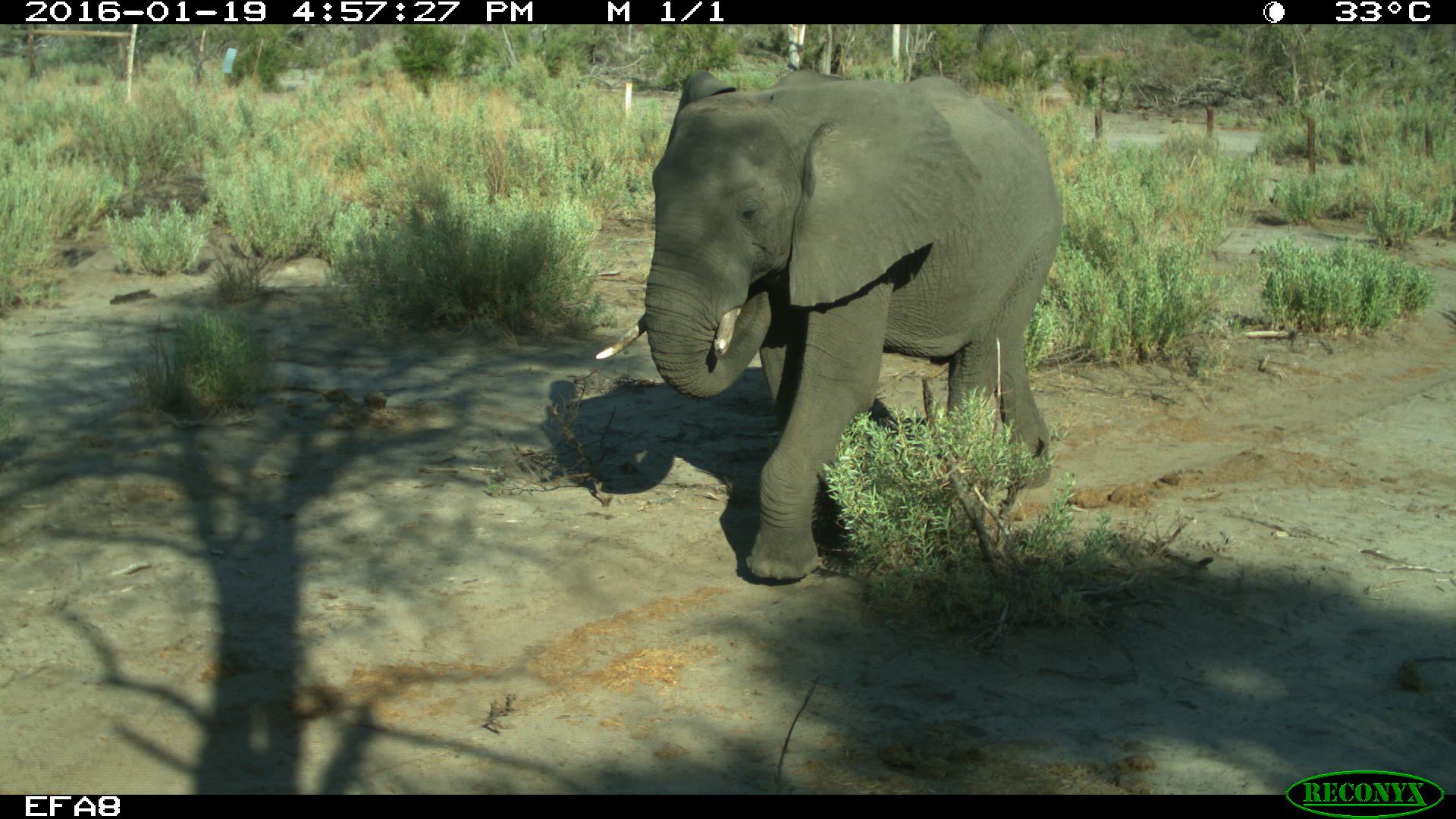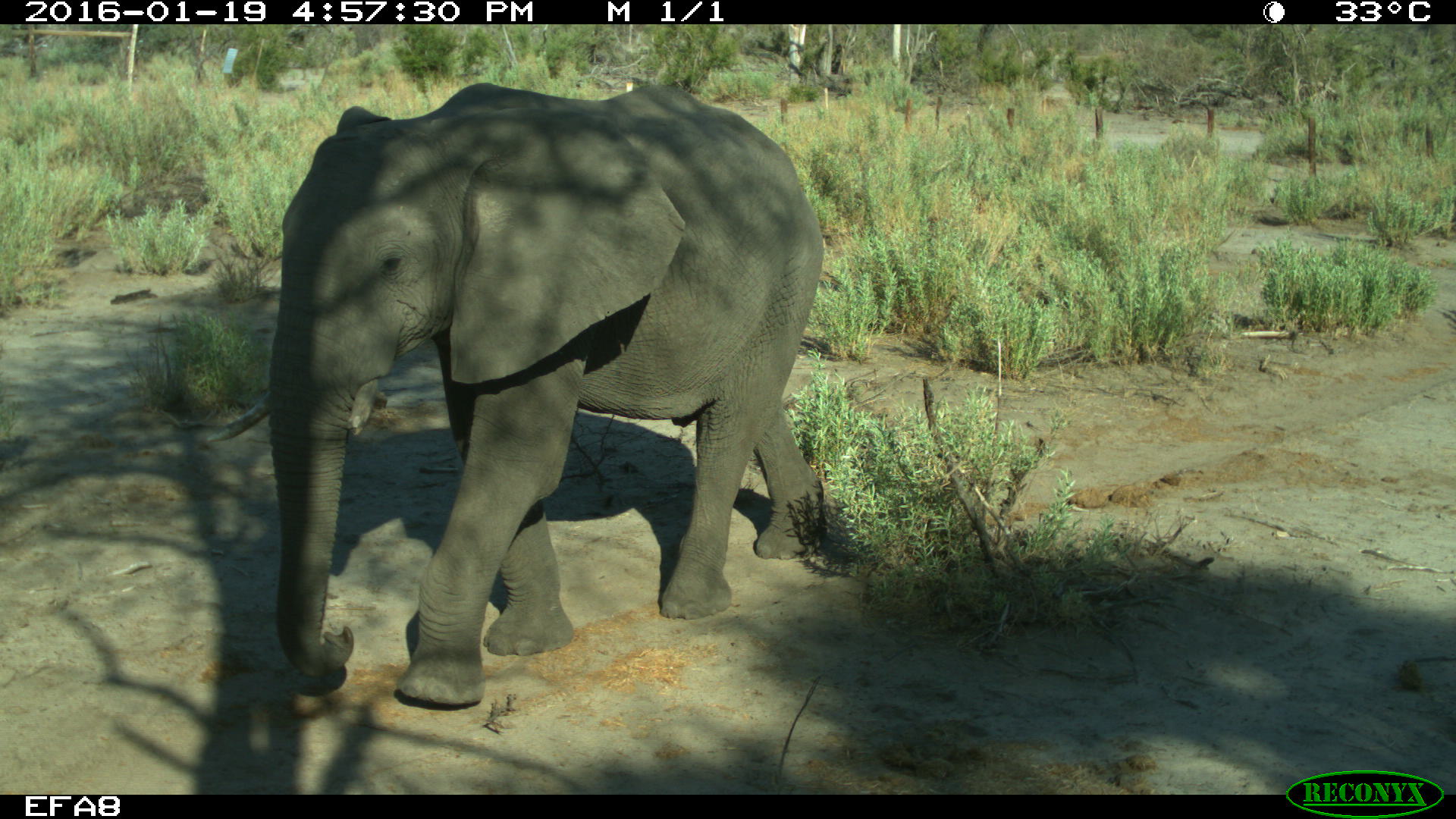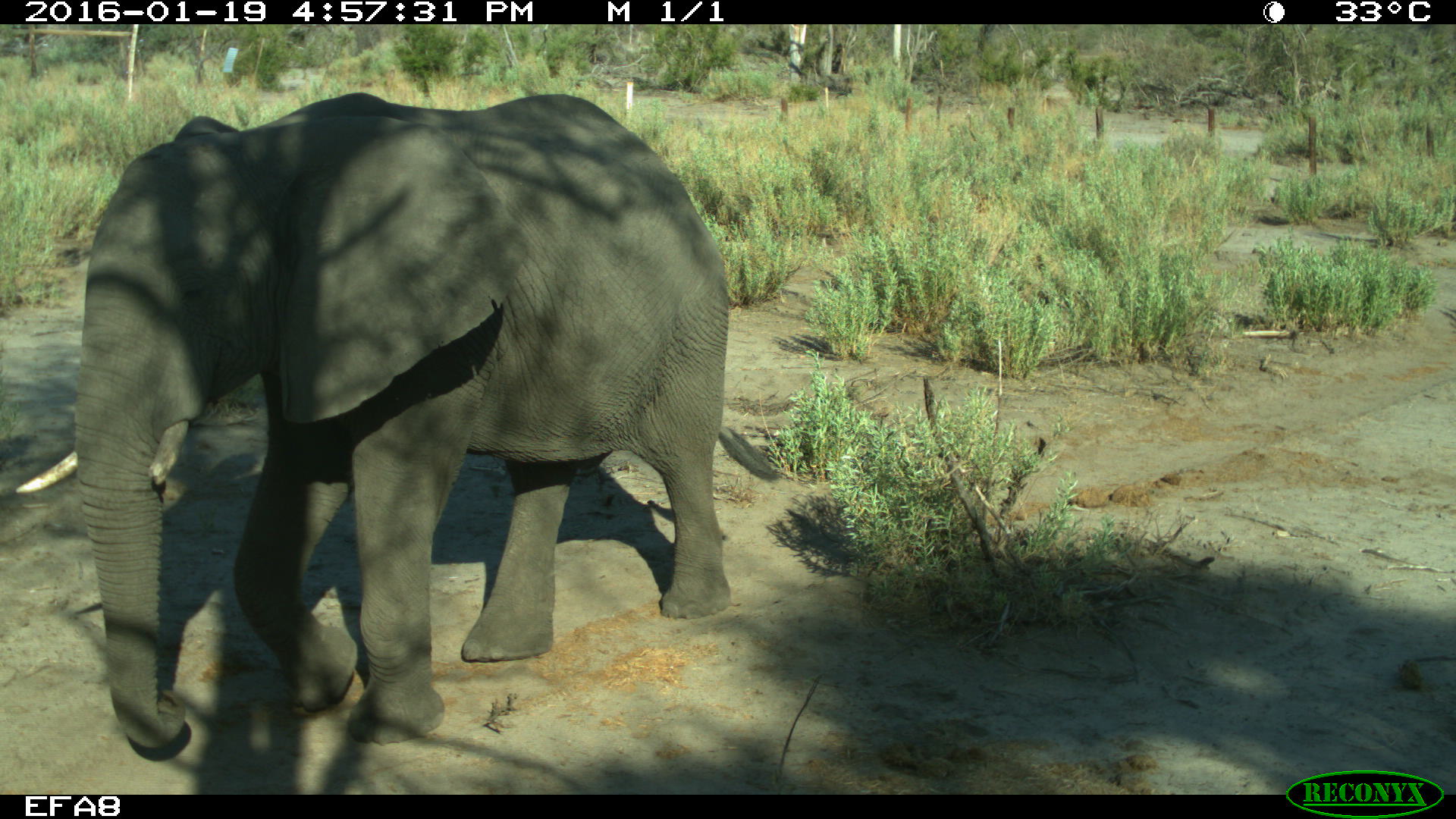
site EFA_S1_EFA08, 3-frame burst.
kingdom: Animalia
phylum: Chordata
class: Mammalia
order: Proboscidea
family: Elephantidae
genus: Loxodonta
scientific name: Loxodonta africana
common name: african bush elephant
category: elephant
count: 1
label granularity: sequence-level